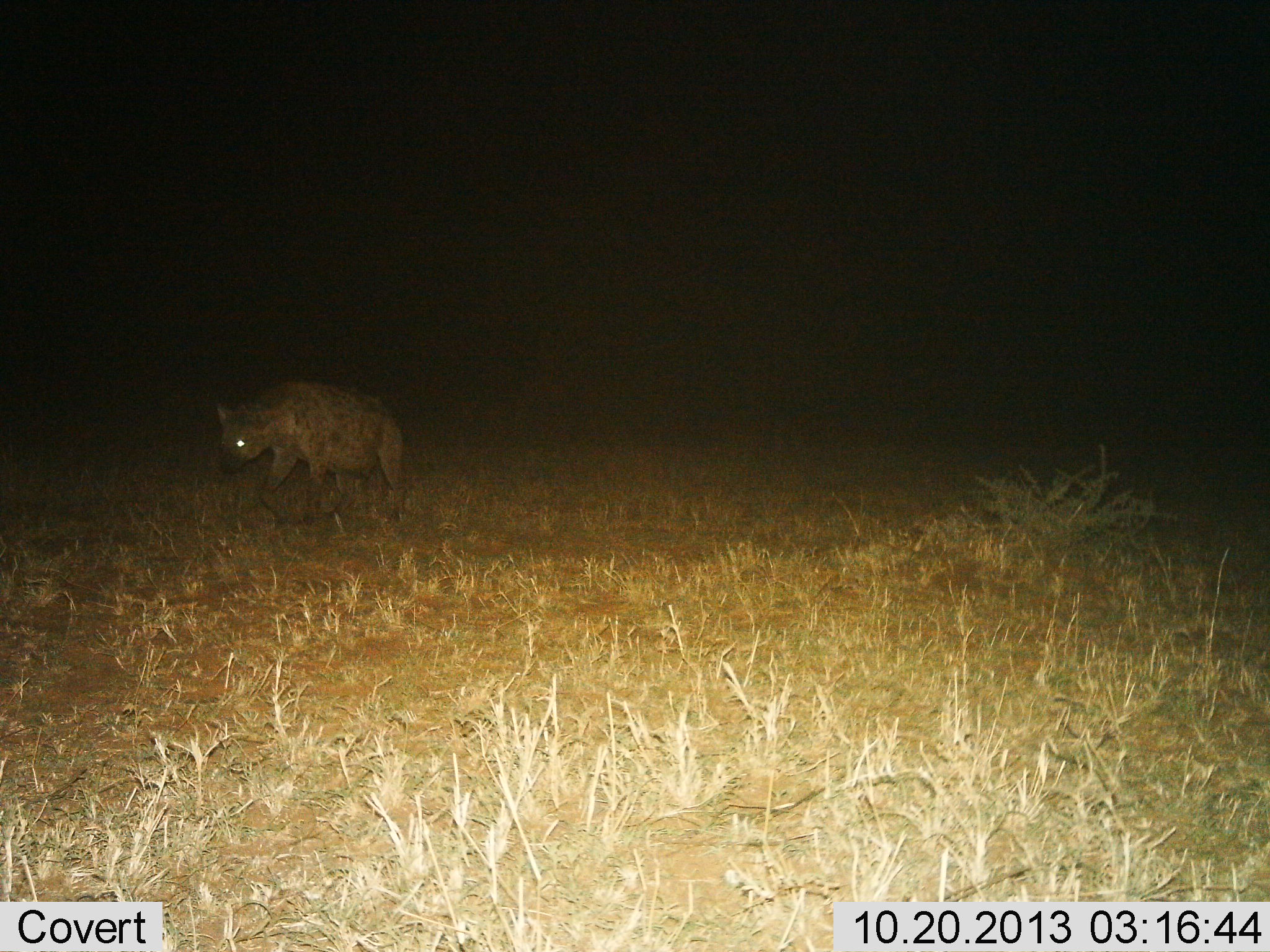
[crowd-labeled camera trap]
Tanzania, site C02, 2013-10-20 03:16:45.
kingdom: Animalia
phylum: Chordata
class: Mammalia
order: Carnivora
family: Hyaenidae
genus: Crocuta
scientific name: Crocuta crocuta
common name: spotted hyena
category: hyenaspotted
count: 1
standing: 40%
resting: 0%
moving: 60%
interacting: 0%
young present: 0%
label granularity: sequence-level